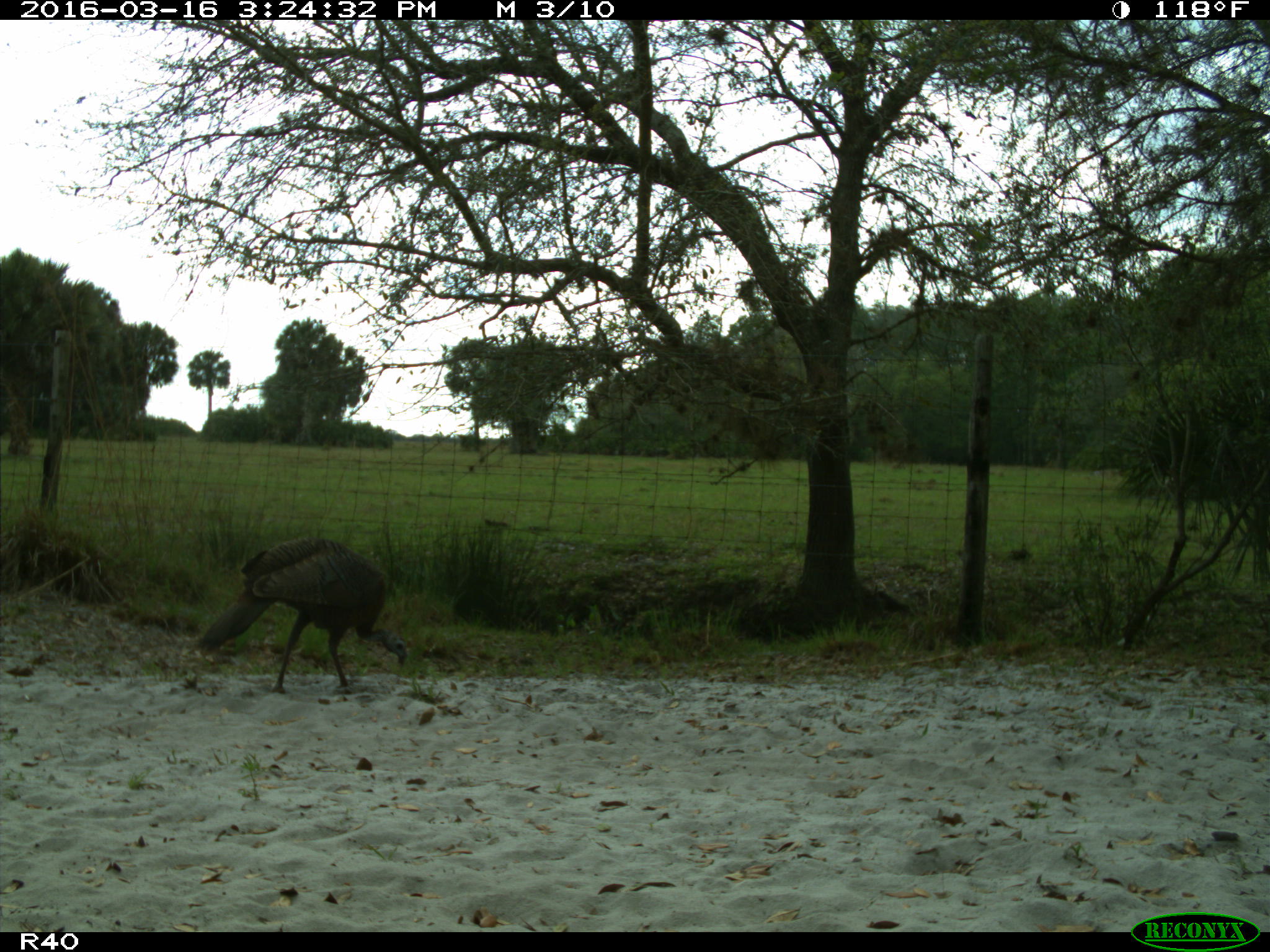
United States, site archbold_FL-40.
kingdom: Animalia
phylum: Chordata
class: Aves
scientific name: Aves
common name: birds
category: unidentified bird